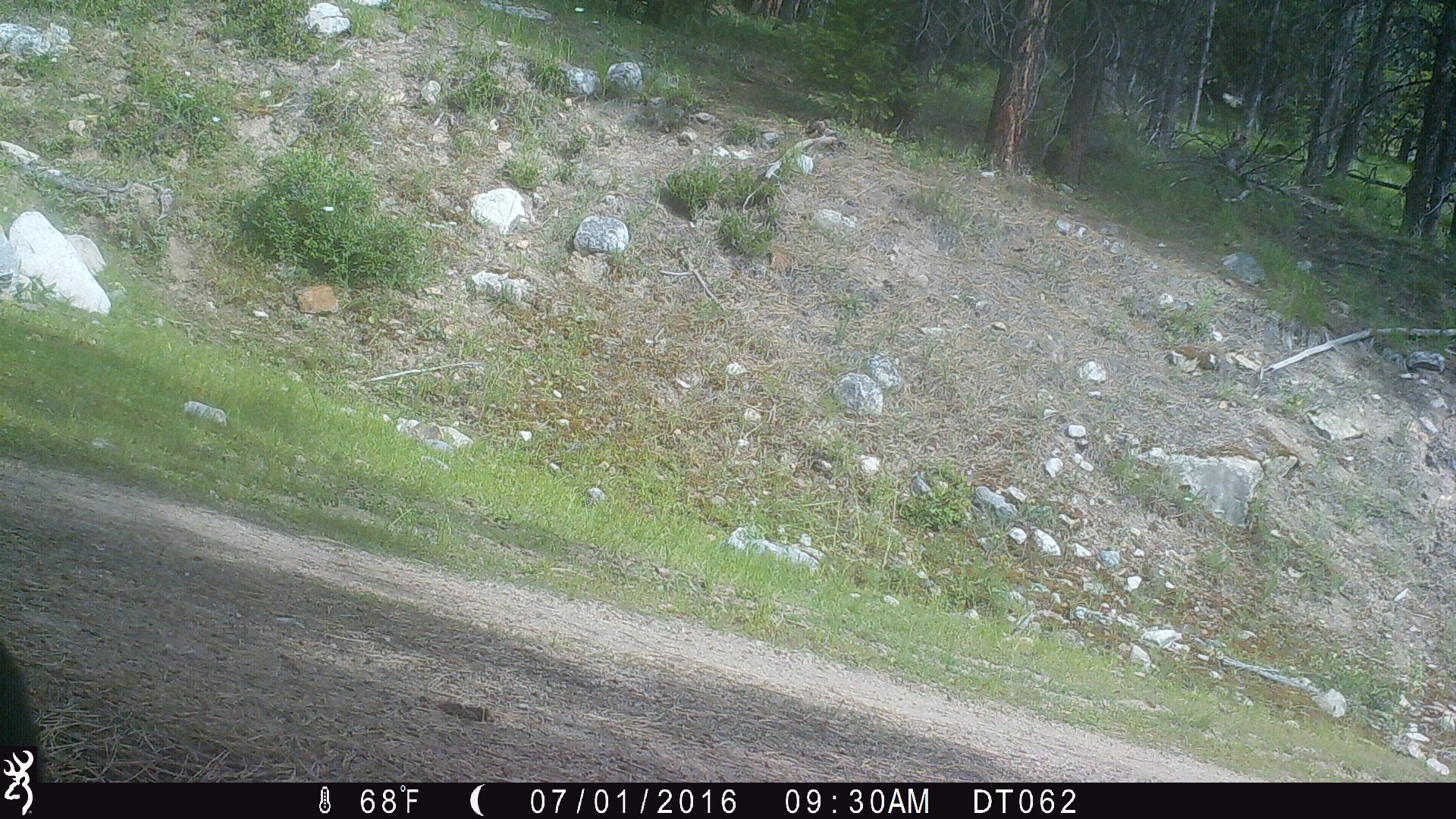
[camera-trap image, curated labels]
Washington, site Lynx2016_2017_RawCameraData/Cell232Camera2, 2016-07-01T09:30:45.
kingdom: Animalia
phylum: Chordata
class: Mammalia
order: Artiodactyla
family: Bovidae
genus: Bos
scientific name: Bos taurus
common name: domestic cattle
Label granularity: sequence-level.